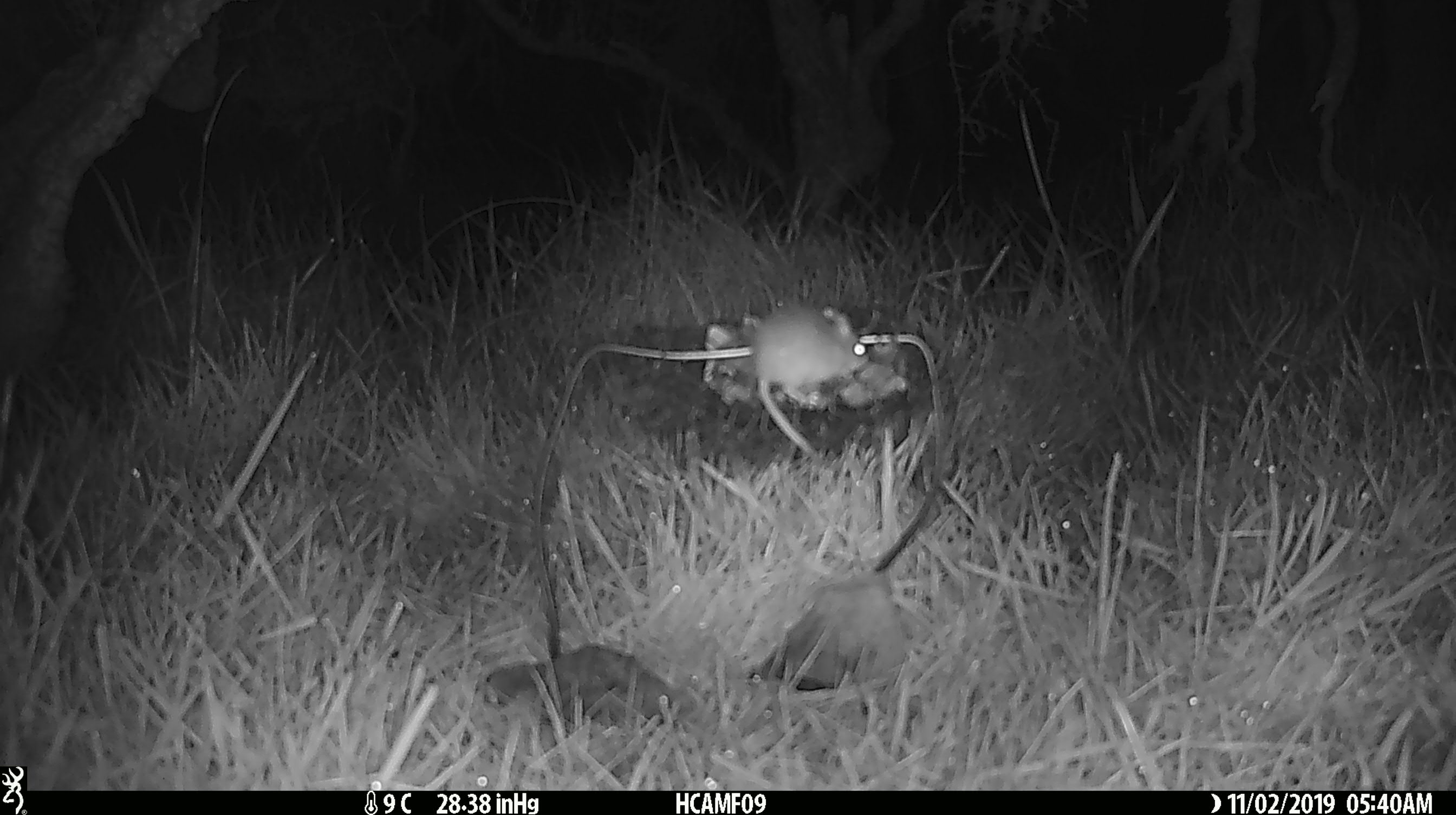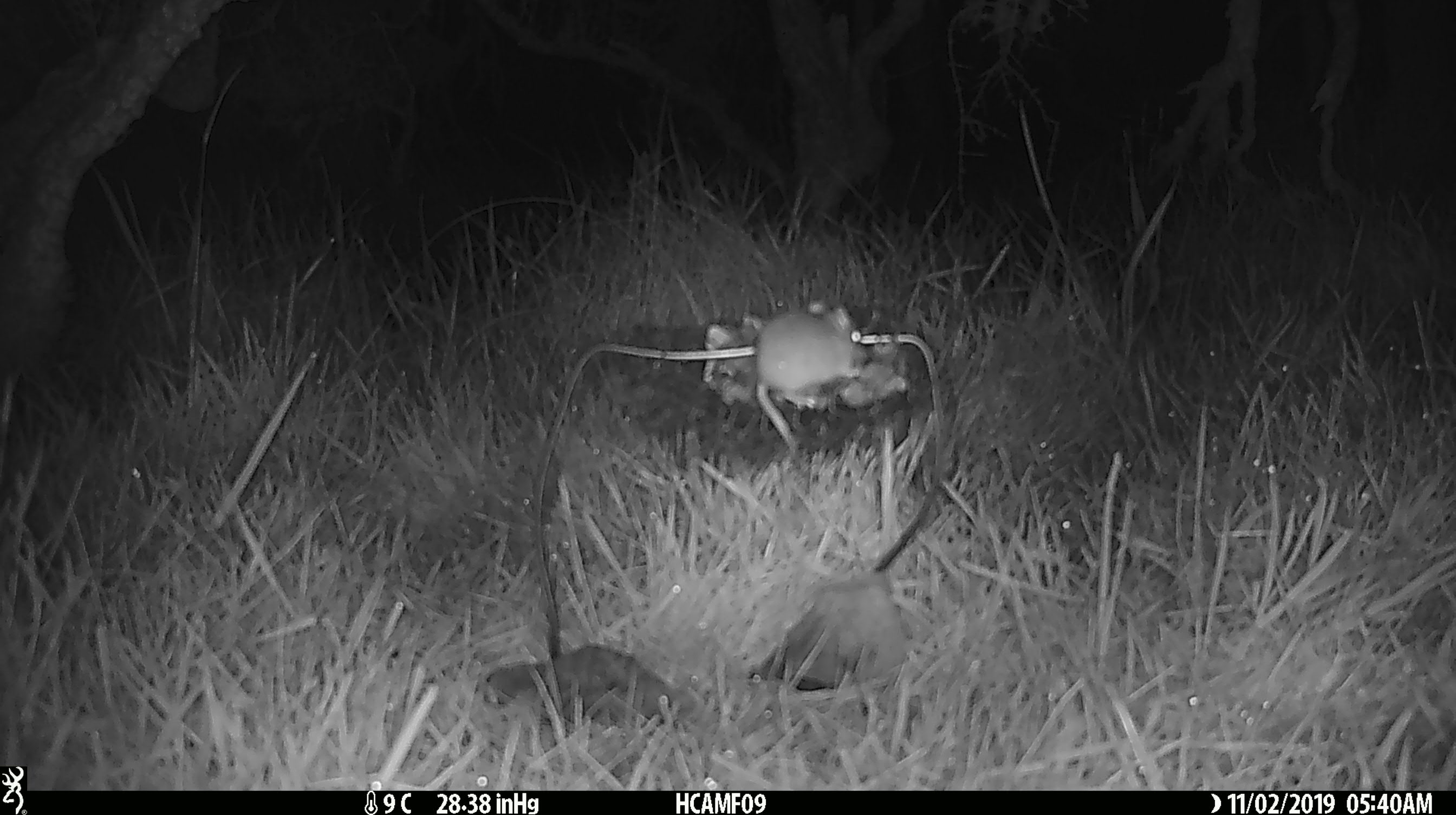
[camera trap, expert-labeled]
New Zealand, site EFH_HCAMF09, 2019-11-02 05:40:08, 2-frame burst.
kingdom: Animalia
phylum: Chordata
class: Mammalia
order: Rodentia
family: Muridae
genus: Mus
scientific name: Mus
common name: mouse